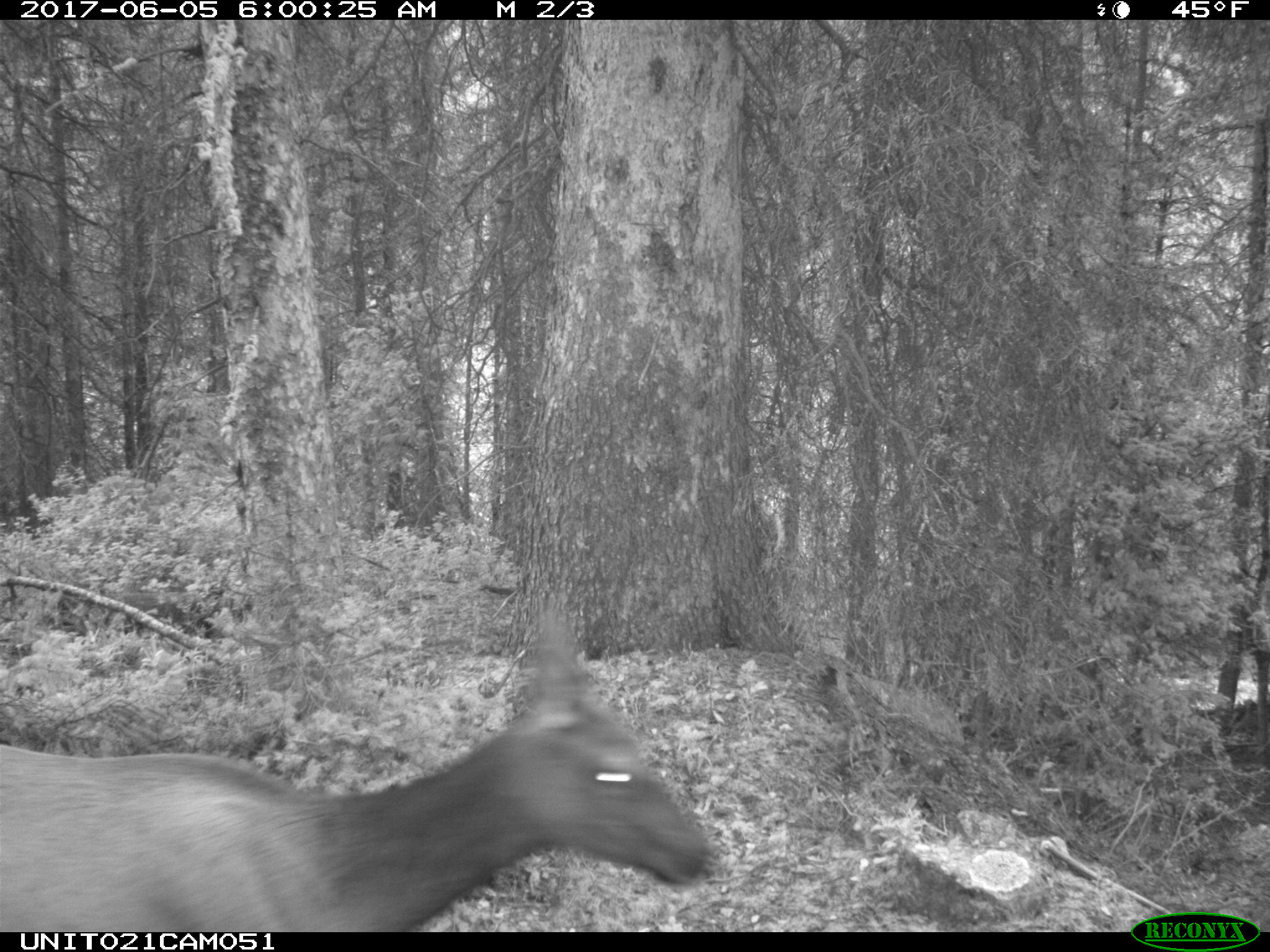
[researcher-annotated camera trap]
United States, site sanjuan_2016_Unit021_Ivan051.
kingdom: Animalia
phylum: Chordata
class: Mammalia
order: Artiodactyla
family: Cervidae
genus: Cervus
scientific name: Cervus elaphus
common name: red deer